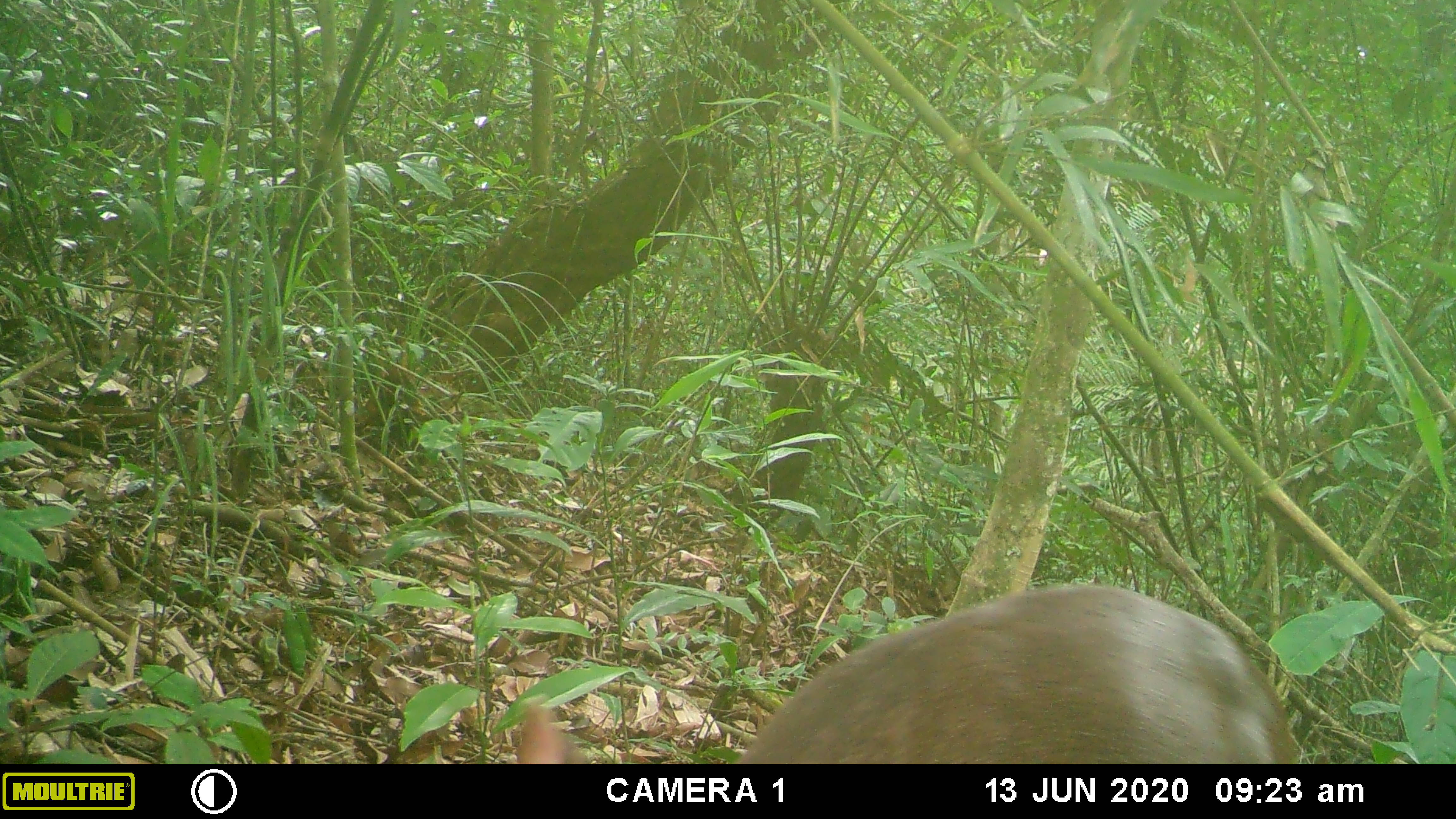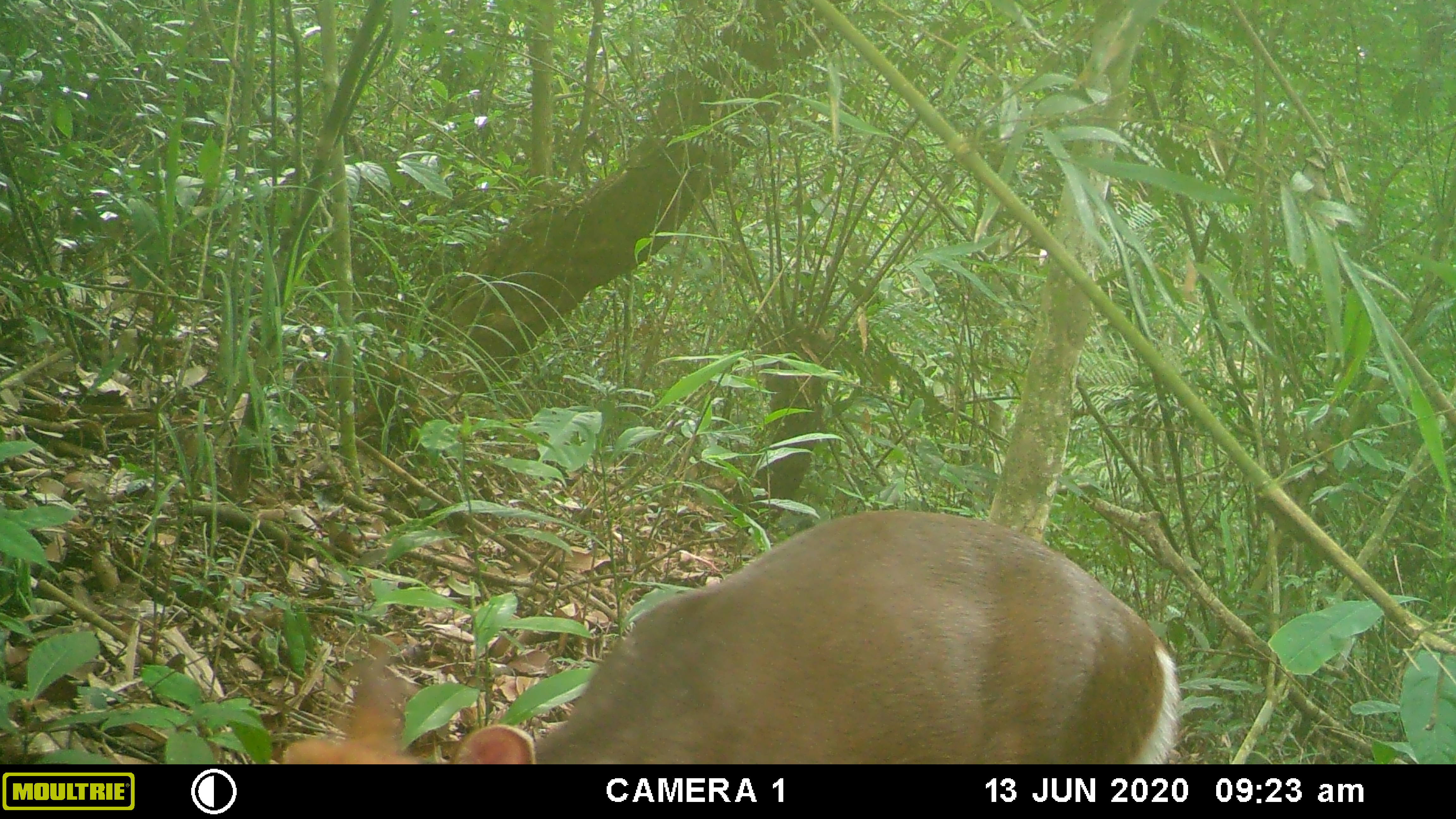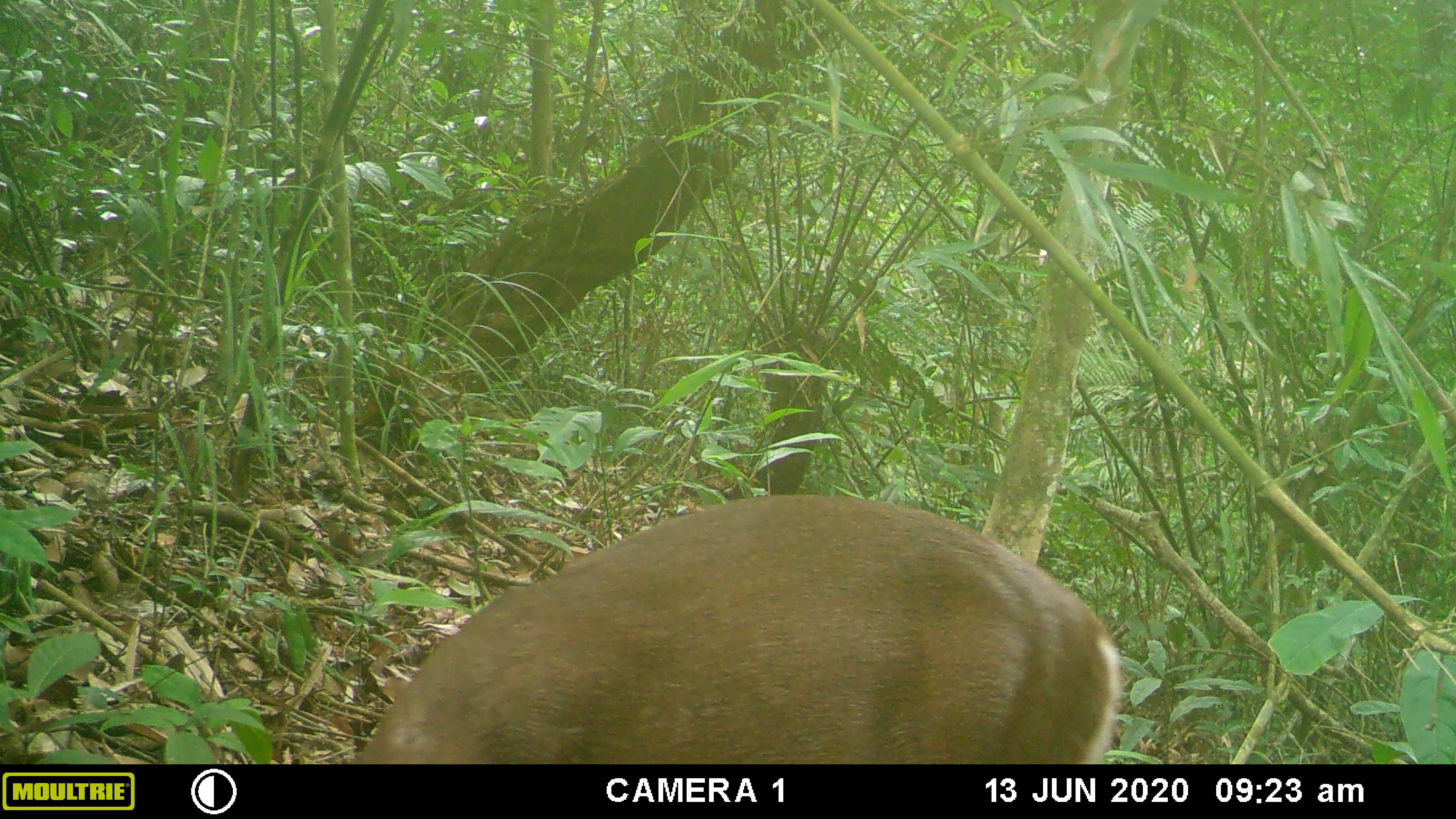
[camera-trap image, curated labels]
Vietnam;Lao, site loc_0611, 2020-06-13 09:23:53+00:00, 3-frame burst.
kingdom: Animalia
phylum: Chordata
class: Mammalia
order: Artiodactyla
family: Cervidae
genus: Muntiacus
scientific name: Muntiacus rooseveltorum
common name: roosevelt's muntjac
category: roosevelts muntjac group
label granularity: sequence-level